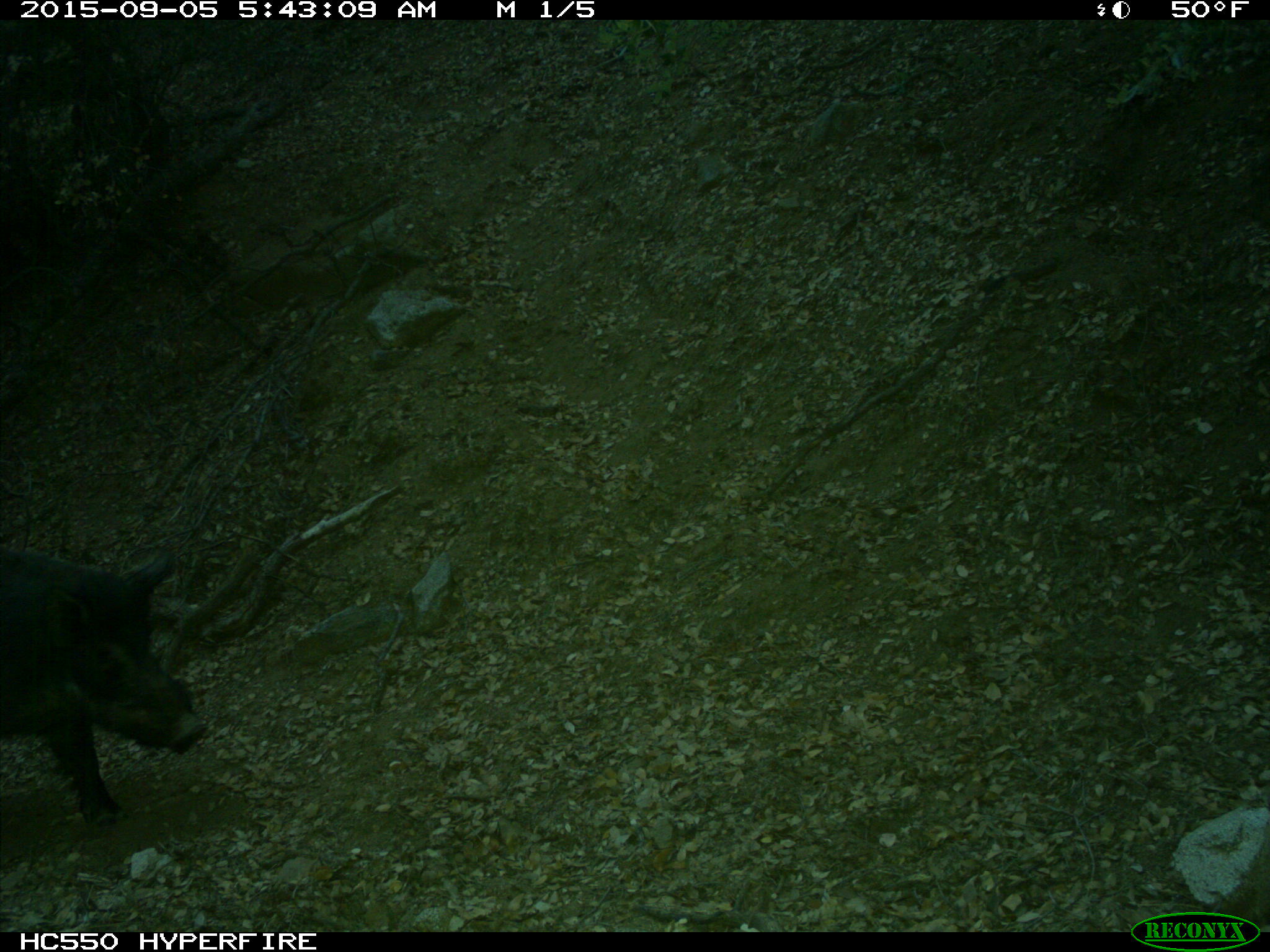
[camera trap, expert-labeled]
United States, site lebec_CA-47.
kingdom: Animalia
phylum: Chordata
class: Mammalia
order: Artiodactyla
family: Suidae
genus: Sus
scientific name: Sus scrofa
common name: wild boar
Sus scrofa (wild boar).